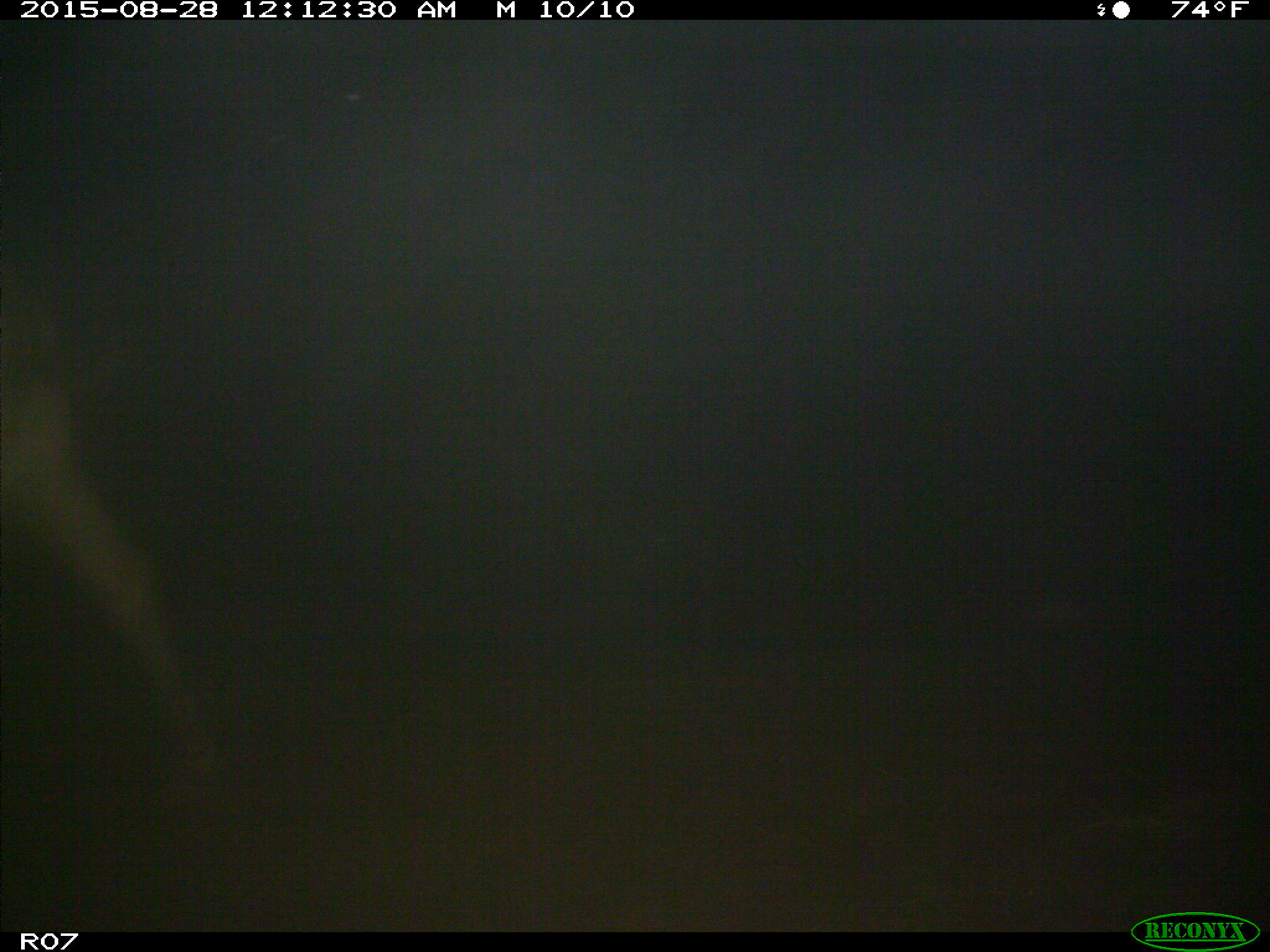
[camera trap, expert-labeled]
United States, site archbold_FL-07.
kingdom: Animalia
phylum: Chordata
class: Mammalia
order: Artiodactyla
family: Bovidae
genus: Bos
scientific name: Bos taurus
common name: domestic cow